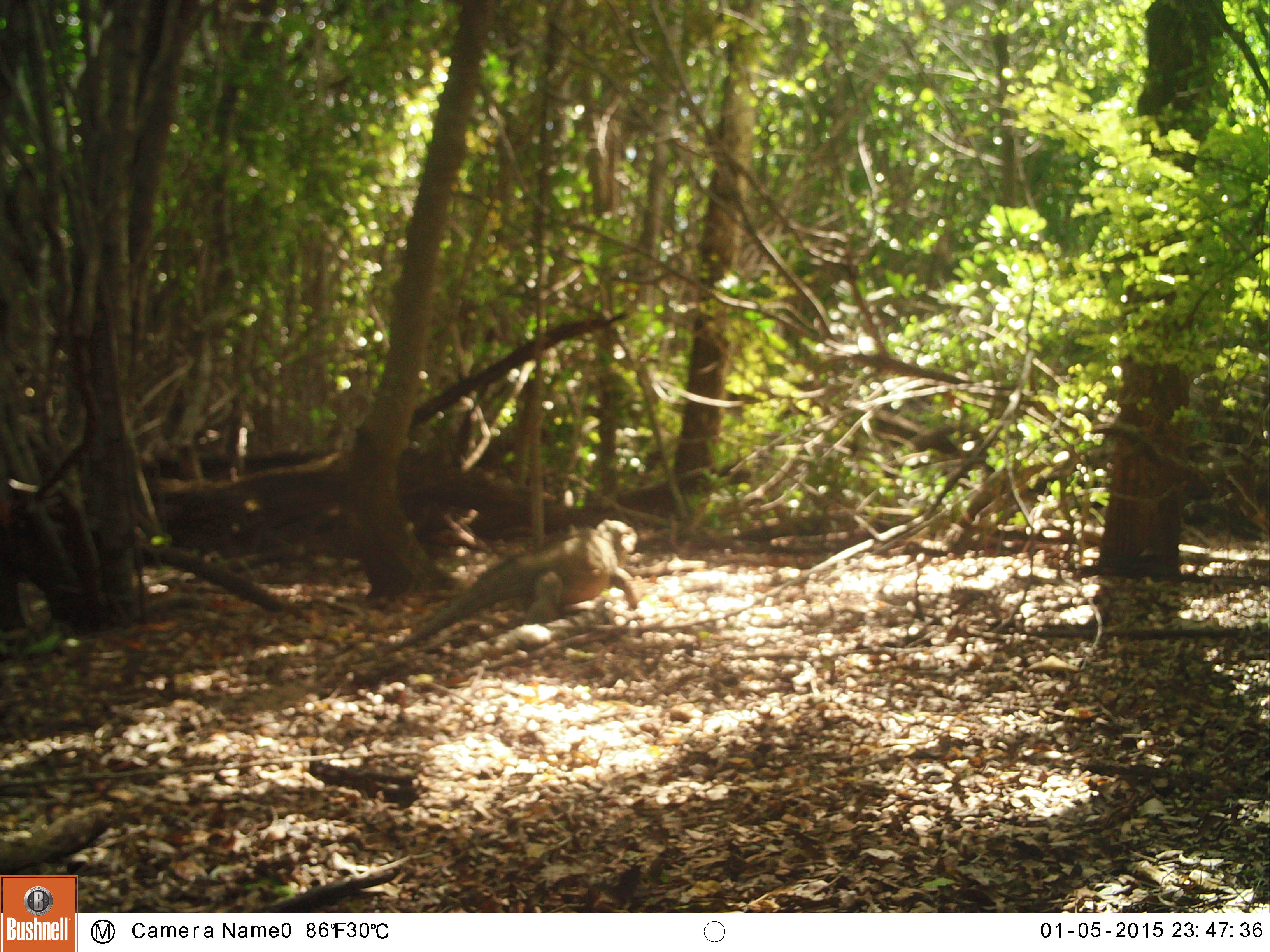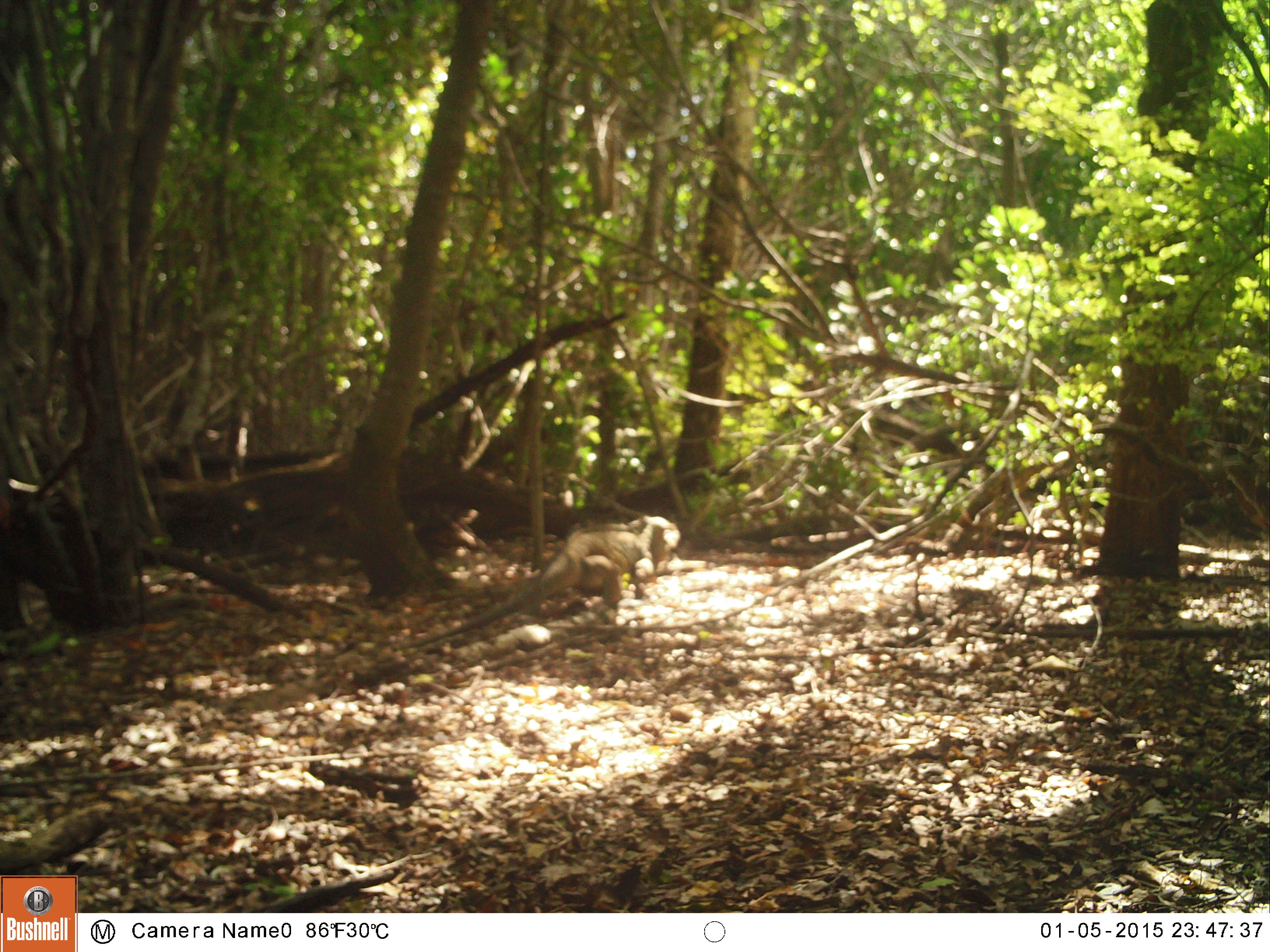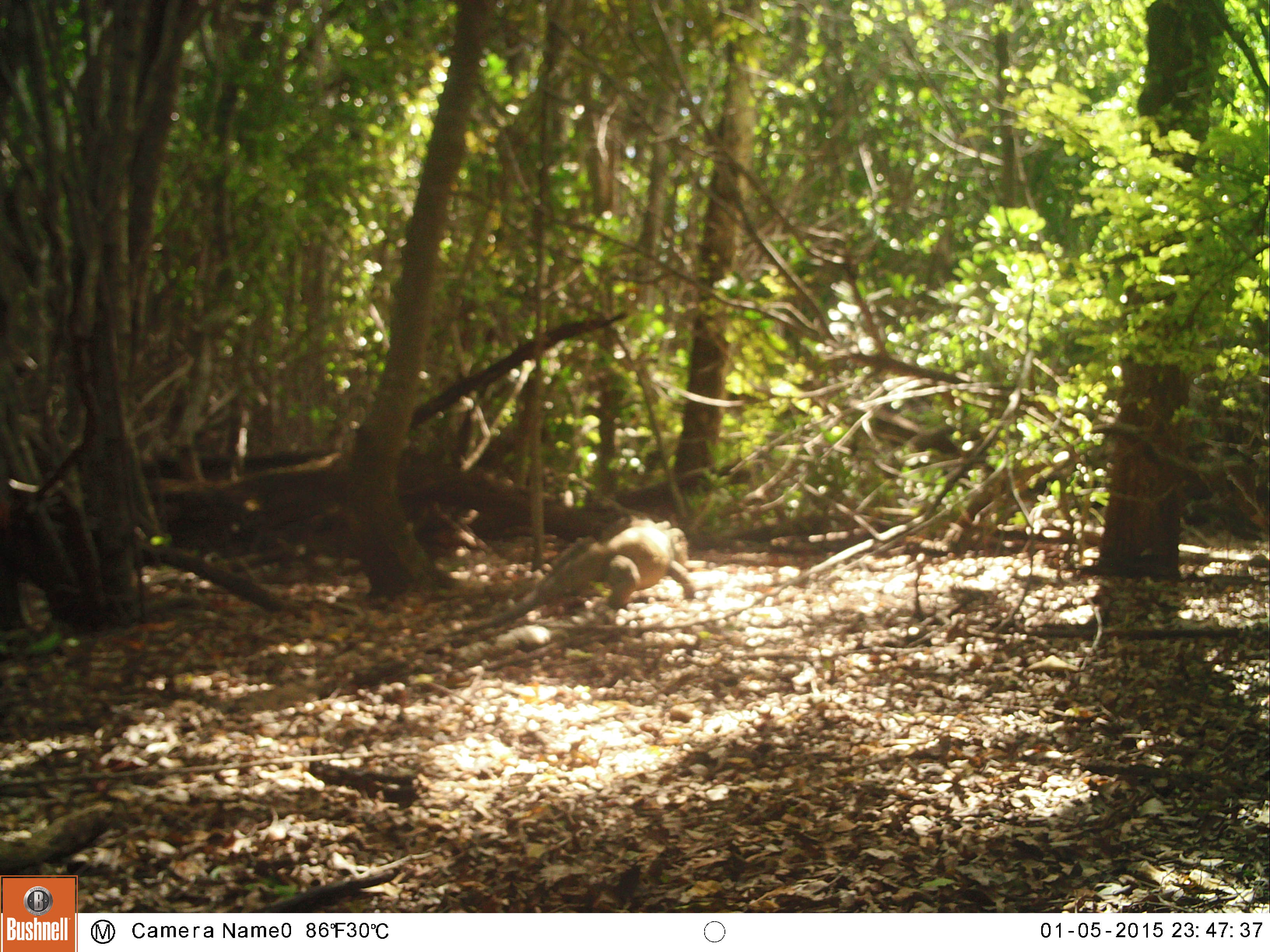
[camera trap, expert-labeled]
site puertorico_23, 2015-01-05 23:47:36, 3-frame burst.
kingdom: Animalia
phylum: Chordata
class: Reptilia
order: Squamata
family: Iguanidae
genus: Iguana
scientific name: Iguana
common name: typical iguanas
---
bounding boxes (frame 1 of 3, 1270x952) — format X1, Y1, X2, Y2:
iguana: 387, 519, 640, 656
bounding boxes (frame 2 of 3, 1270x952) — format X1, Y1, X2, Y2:
iguana: 421, 514, 674, 649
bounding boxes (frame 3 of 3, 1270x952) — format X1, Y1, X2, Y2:
iguana: 451, 516, 692, 642